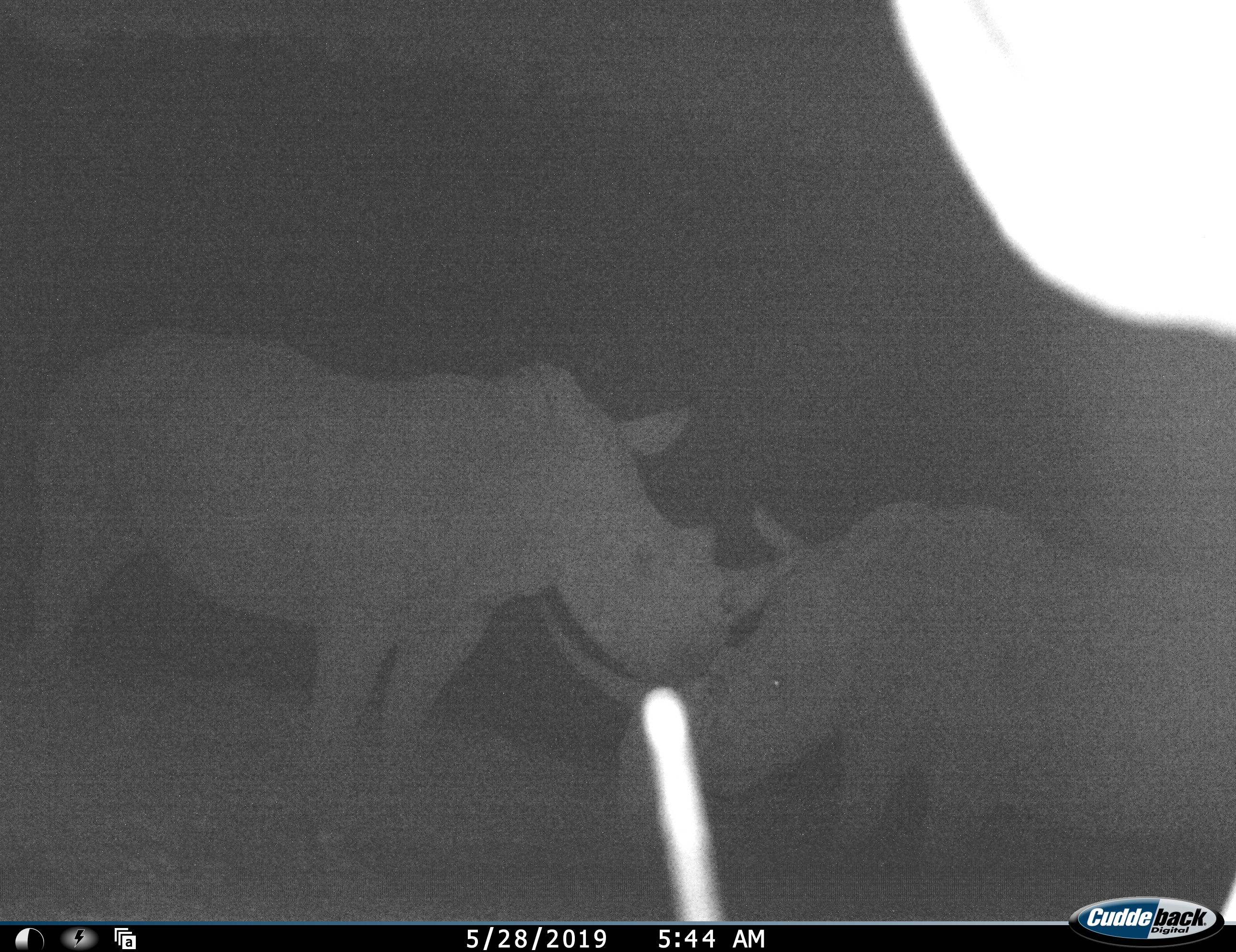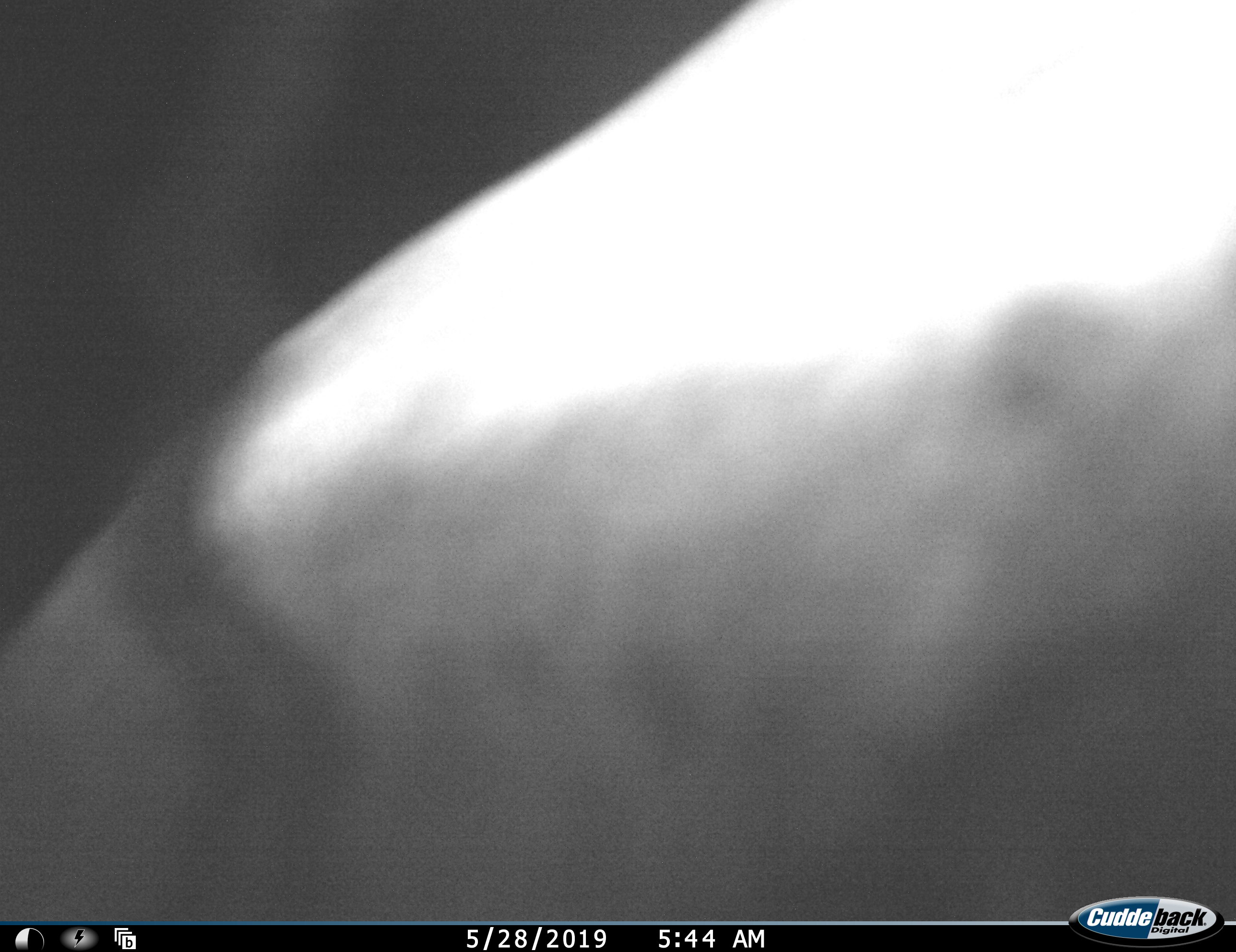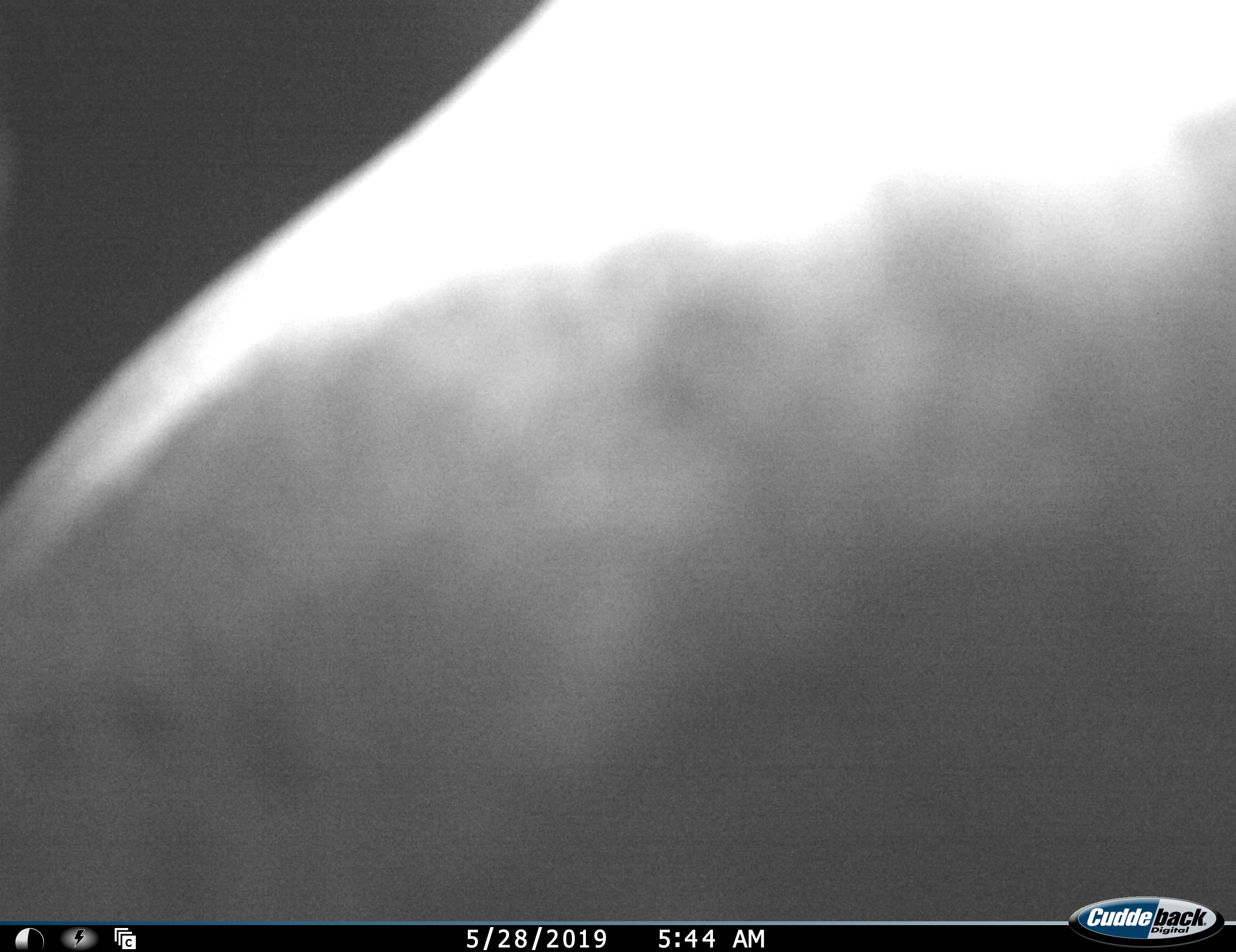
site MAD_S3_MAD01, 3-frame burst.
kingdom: Animalia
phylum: Chordata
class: Mammalia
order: Perissodactyla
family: Rhinocerotidae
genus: Ceratotherium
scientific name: Ceratotherium simum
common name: white rhinoceros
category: rhinoceroswhite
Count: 3.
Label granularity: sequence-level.